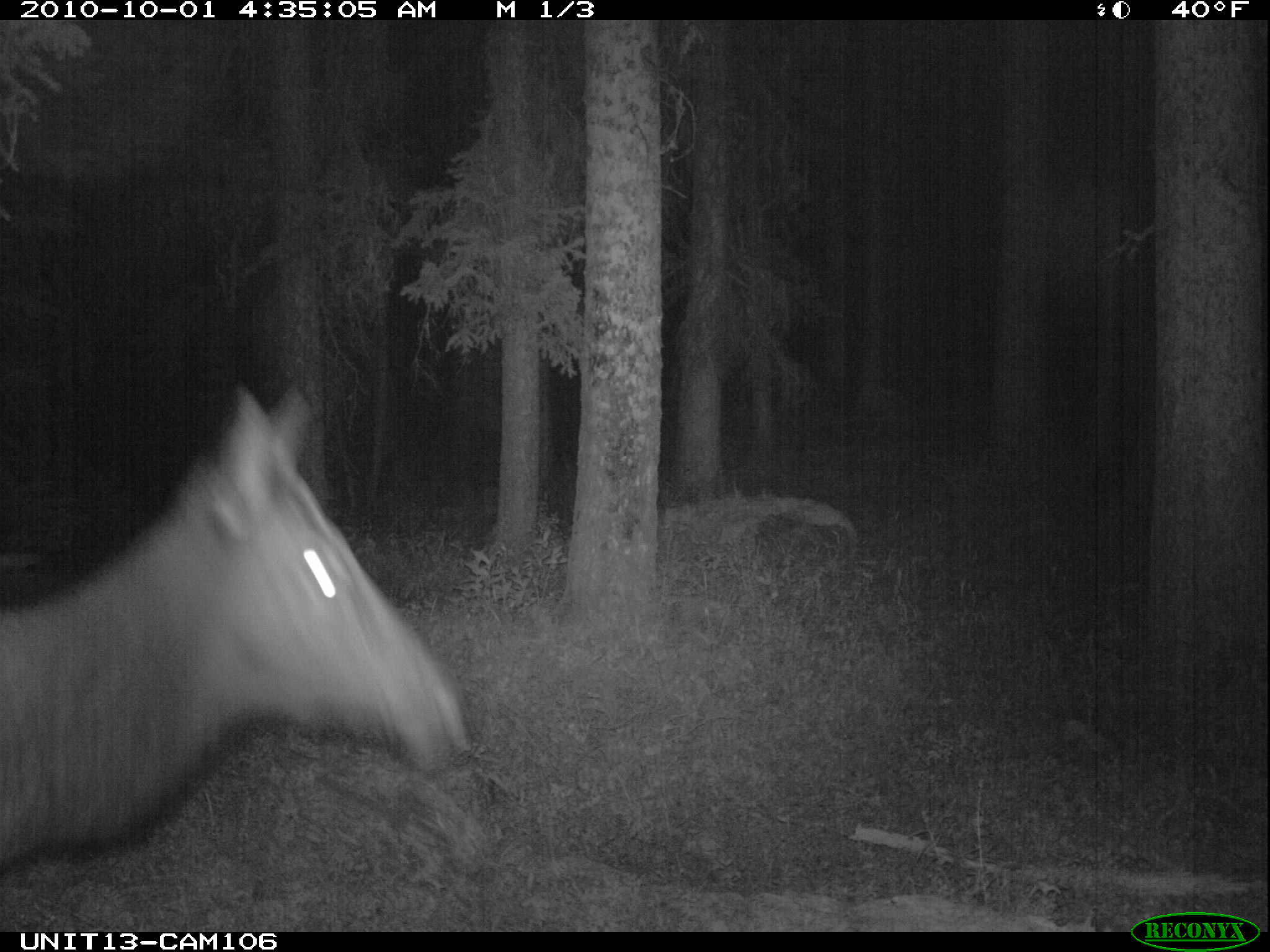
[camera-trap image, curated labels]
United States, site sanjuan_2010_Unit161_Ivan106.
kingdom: Animalia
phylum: Chordata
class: Mammalia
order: Artiodactyla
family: Cervidae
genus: Cervus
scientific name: Cervus elaphus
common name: red deer